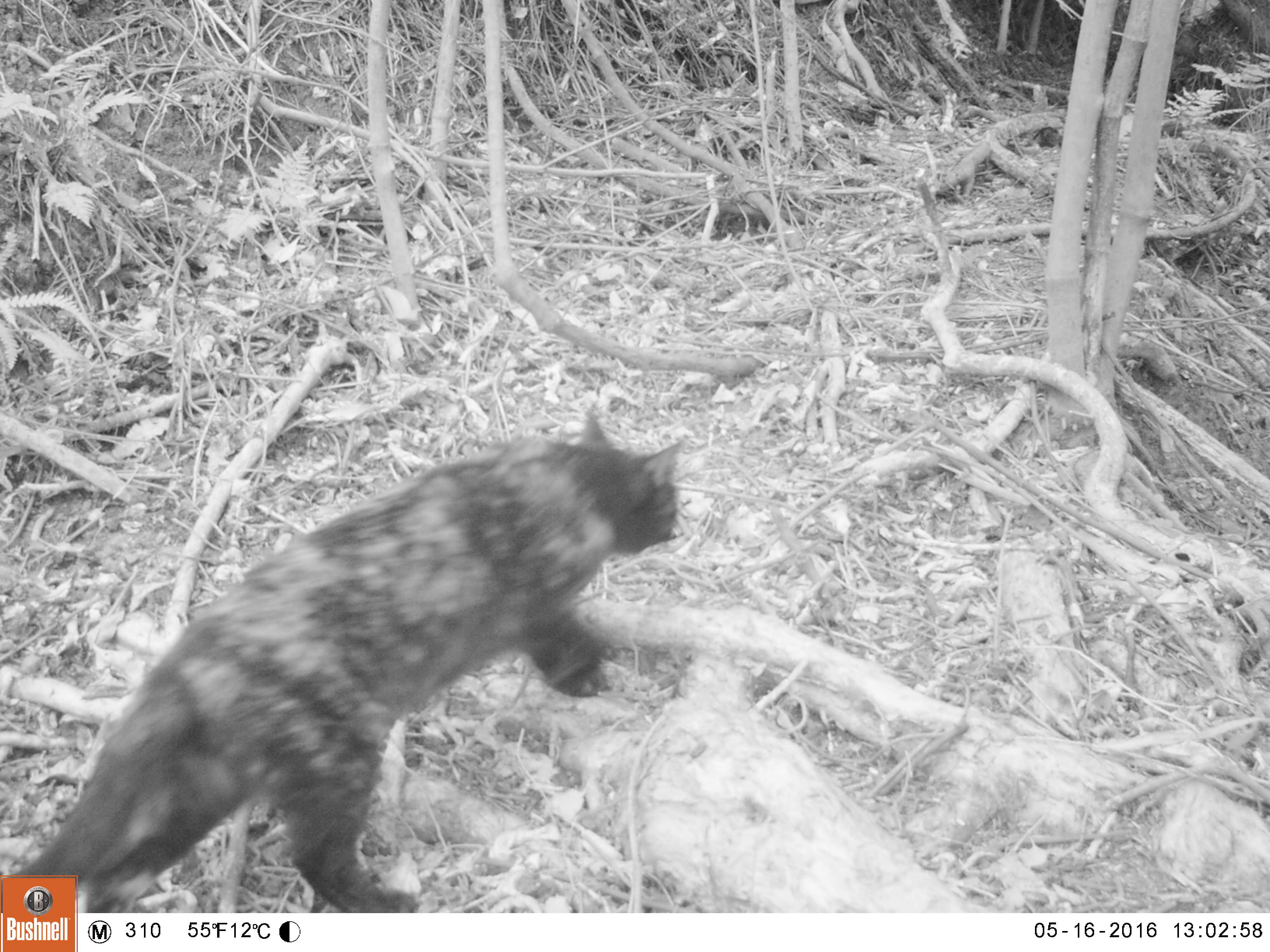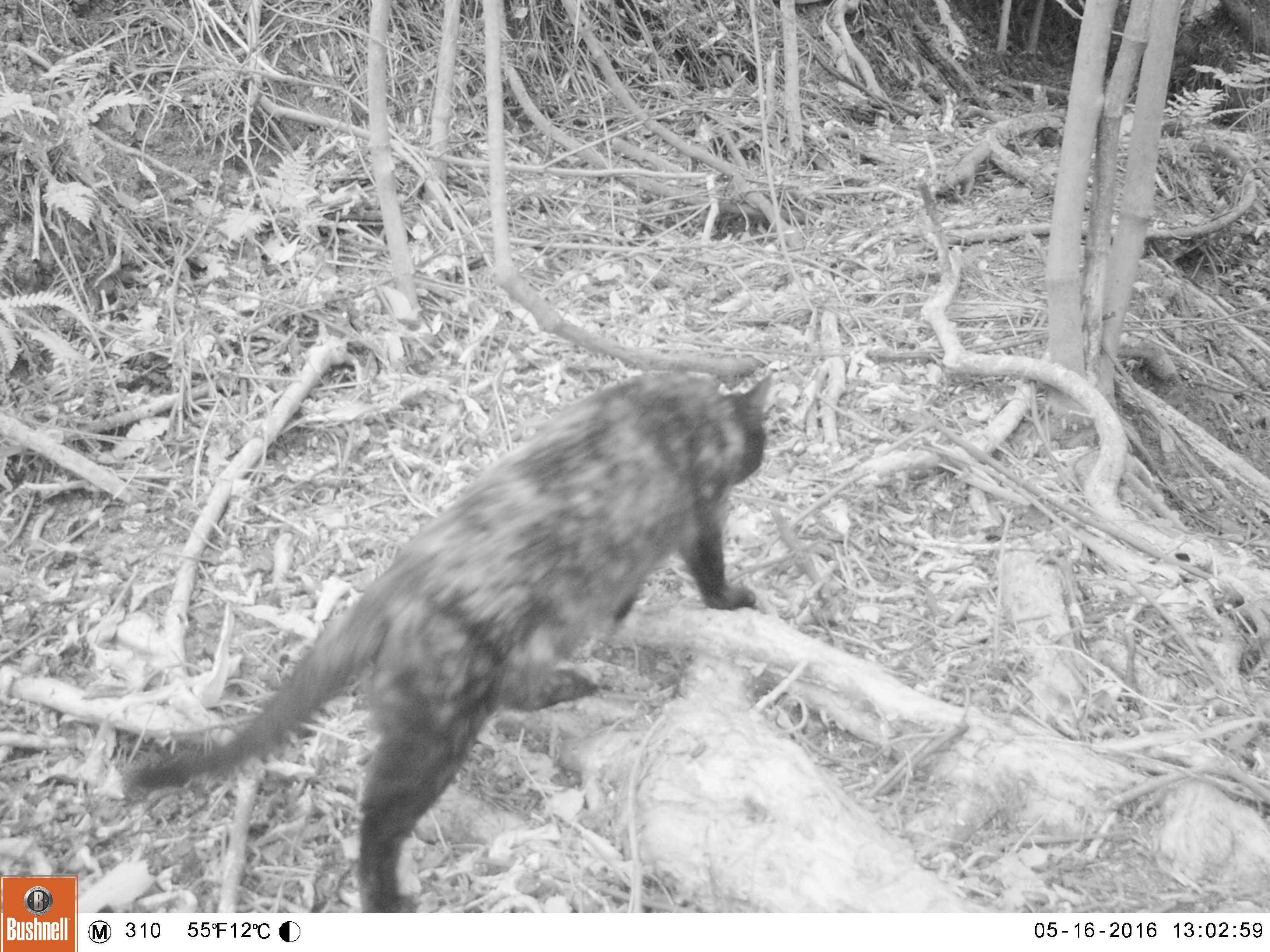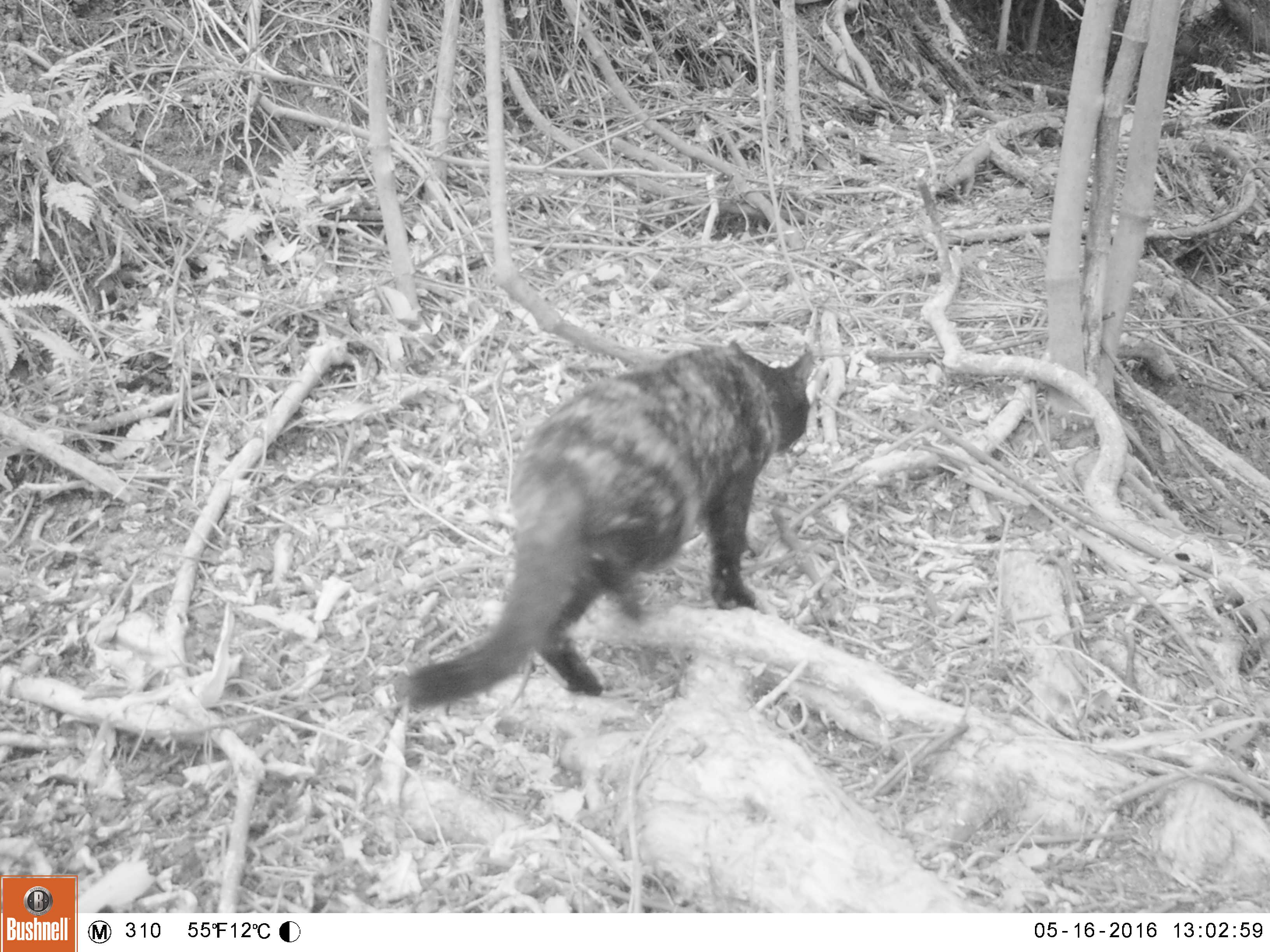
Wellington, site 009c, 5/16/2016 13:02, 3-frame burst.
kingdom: Animalia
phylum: Chordata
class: Mammalia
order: Carnivora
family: Felidae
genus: Felis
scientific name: Felis catus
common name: cat